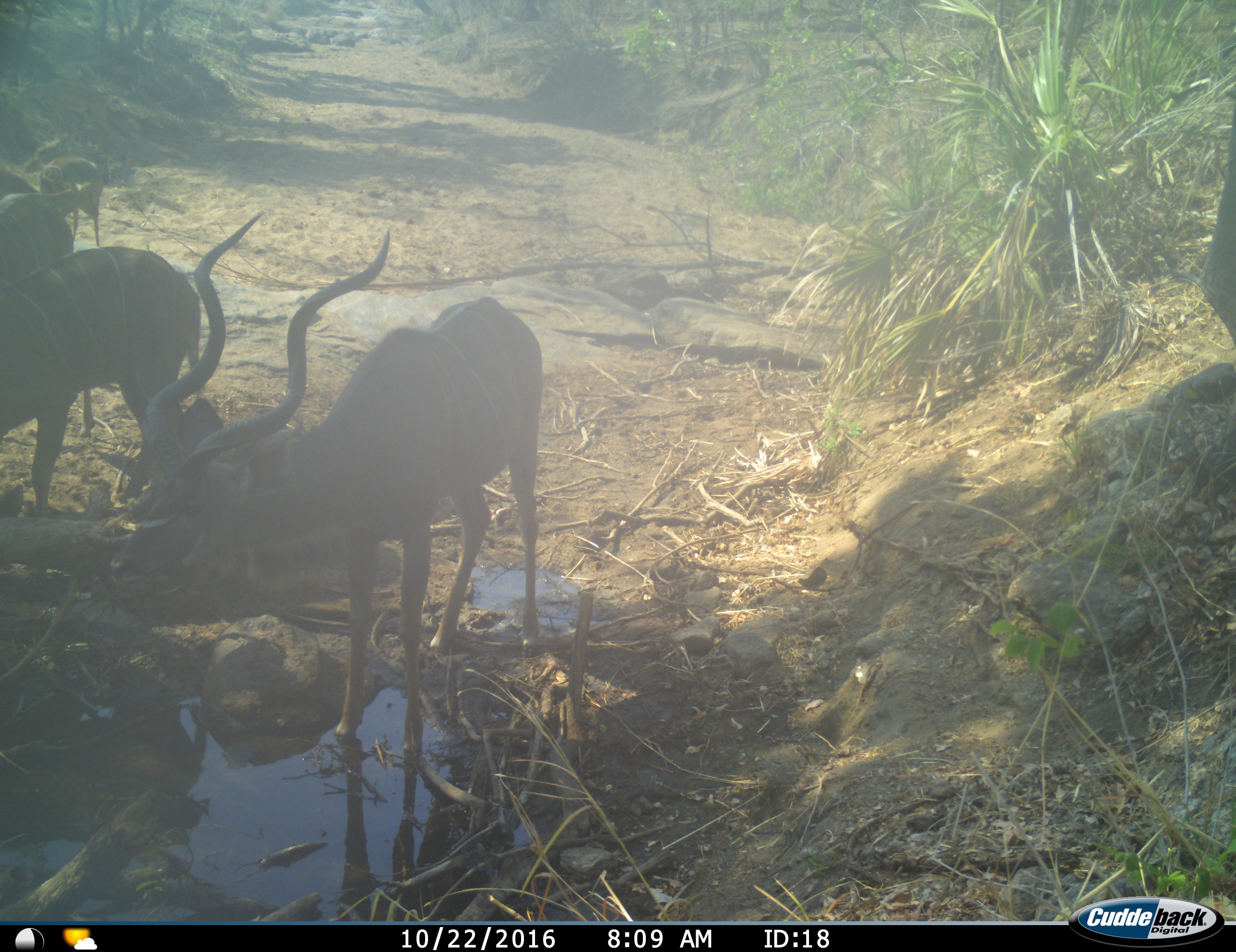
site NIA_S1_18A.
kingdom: Animalia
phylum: Chordata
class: Mammalia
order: Artiodactyla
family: Bovidae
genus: Tragelaphus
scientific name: Tragelaphus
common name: kudu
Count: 4.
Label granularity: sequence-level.